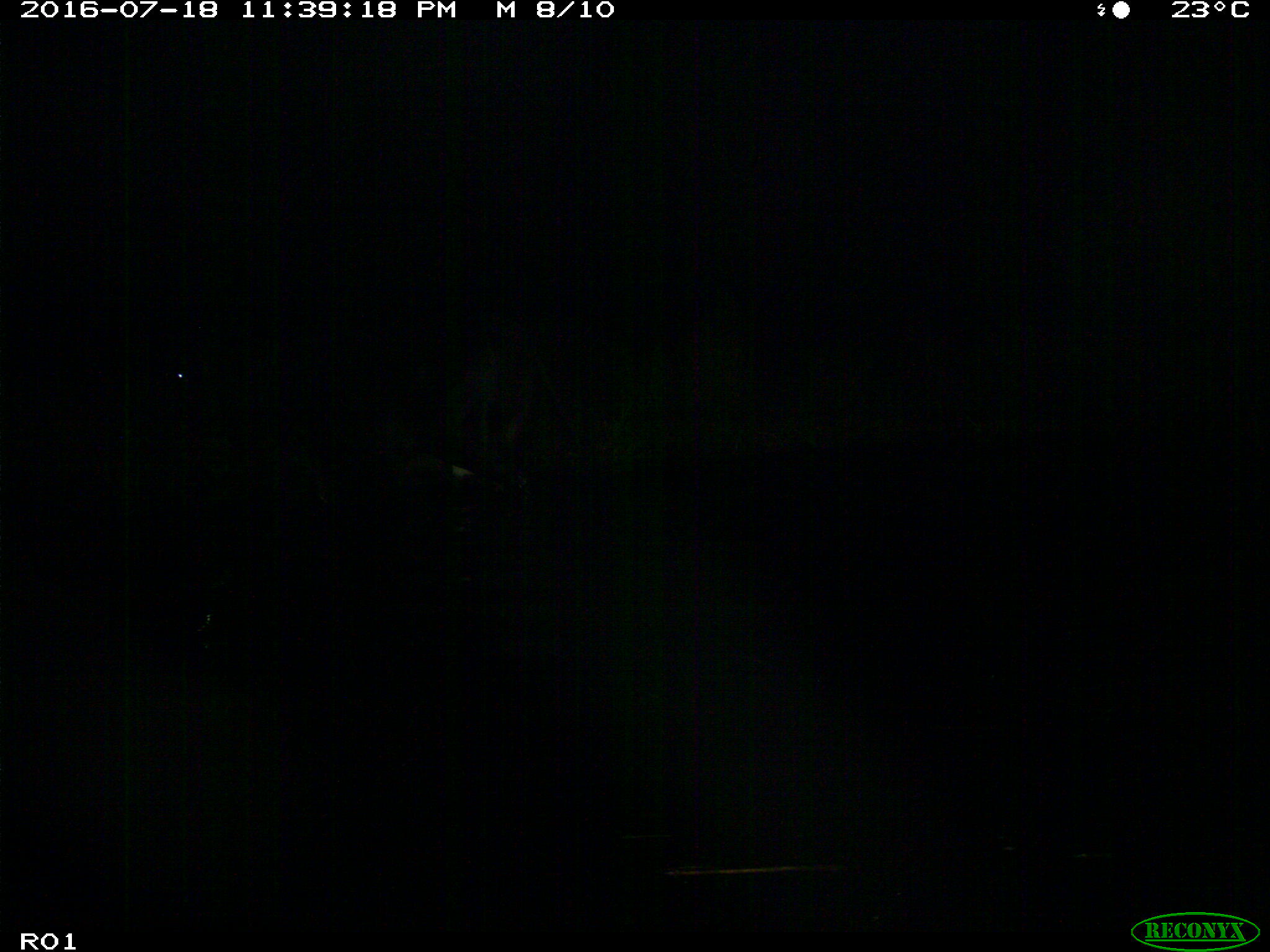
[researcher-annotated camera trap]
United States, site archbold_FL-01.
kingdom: Animalia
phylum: Chordata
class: Mammalia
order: Artiodactyla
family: Bovidae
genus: Bos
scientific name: Bos taurus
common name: domestic cow